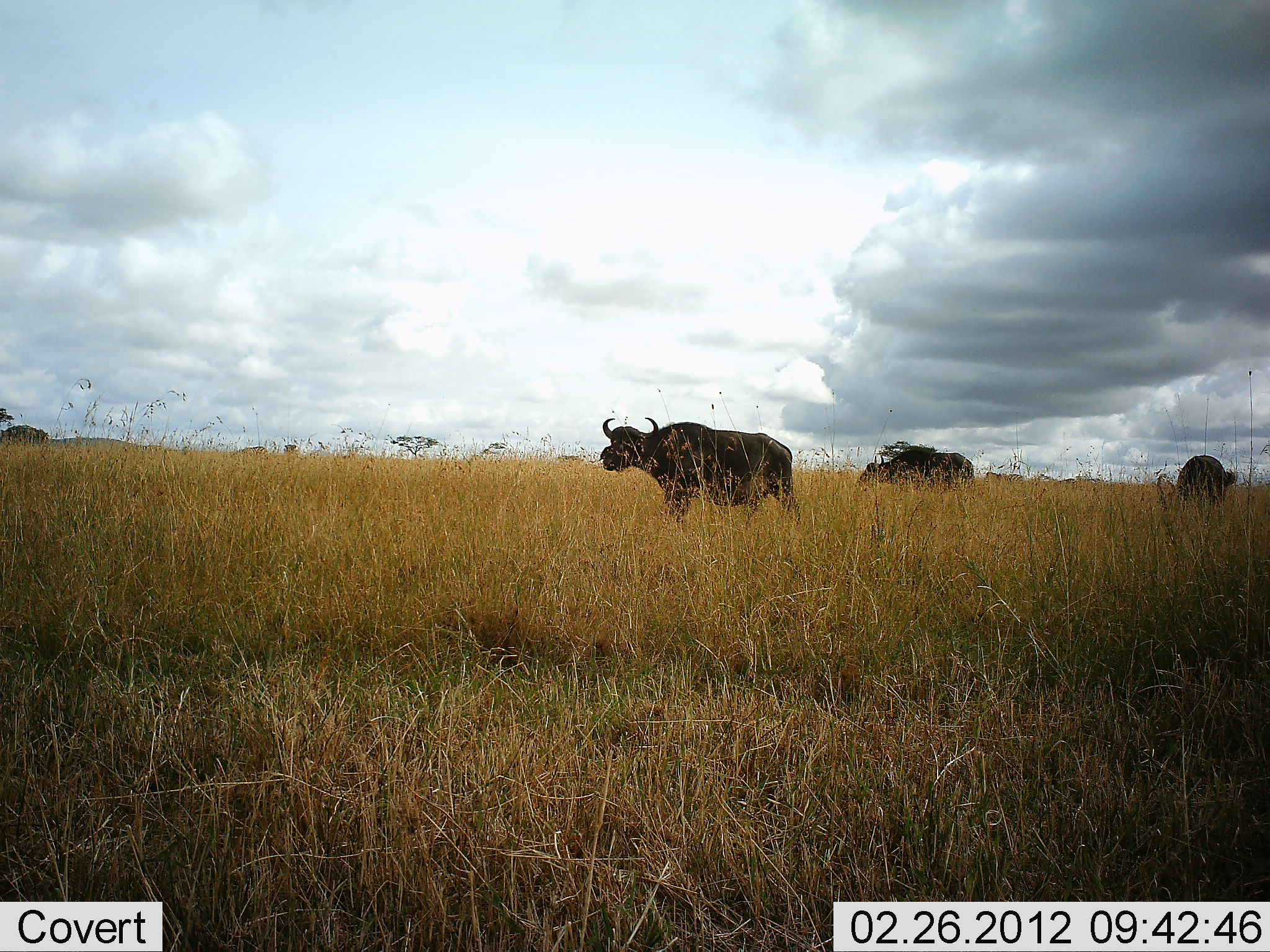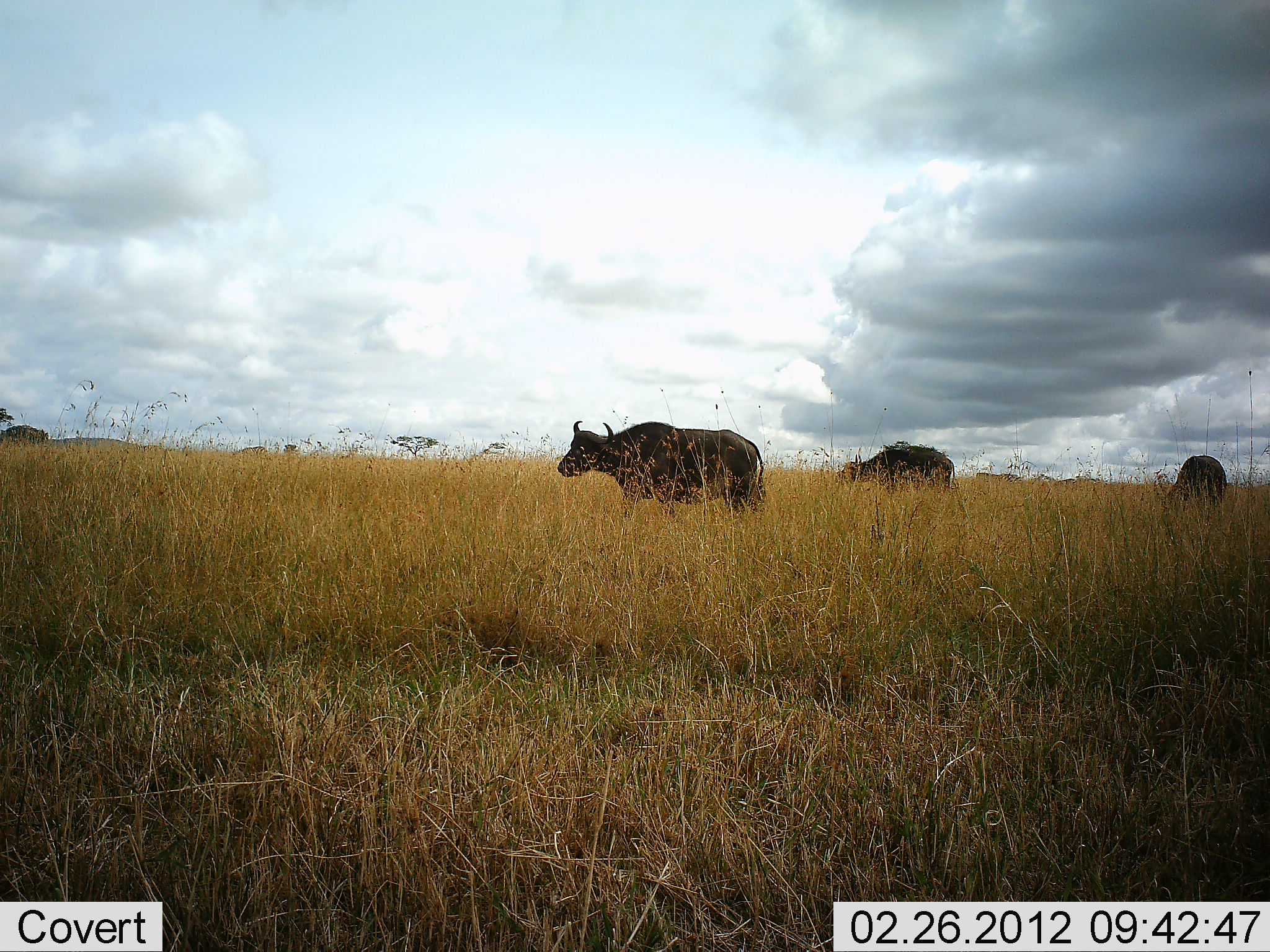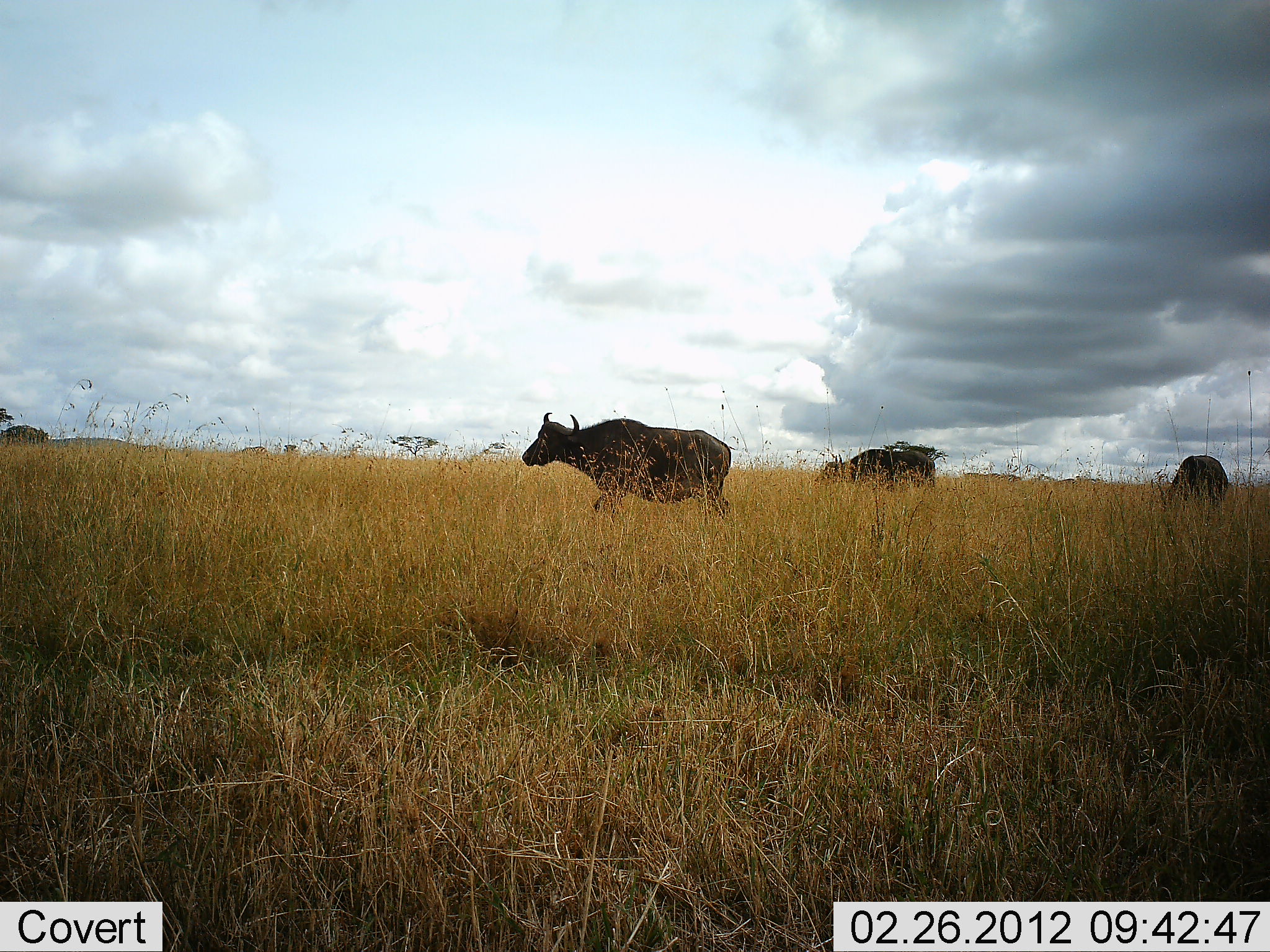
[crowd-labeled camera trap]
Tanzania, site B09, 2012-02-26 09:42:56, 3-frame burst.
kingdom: Animalia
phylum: Chordata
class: Mammalia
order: Artiodactyla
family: Bovidae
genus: Syncerus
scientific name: Syncerus caffer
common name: cape buffalo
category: buffalo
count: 3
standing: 38%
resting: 0%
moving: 67%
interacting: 0%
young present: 0%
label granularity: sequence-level